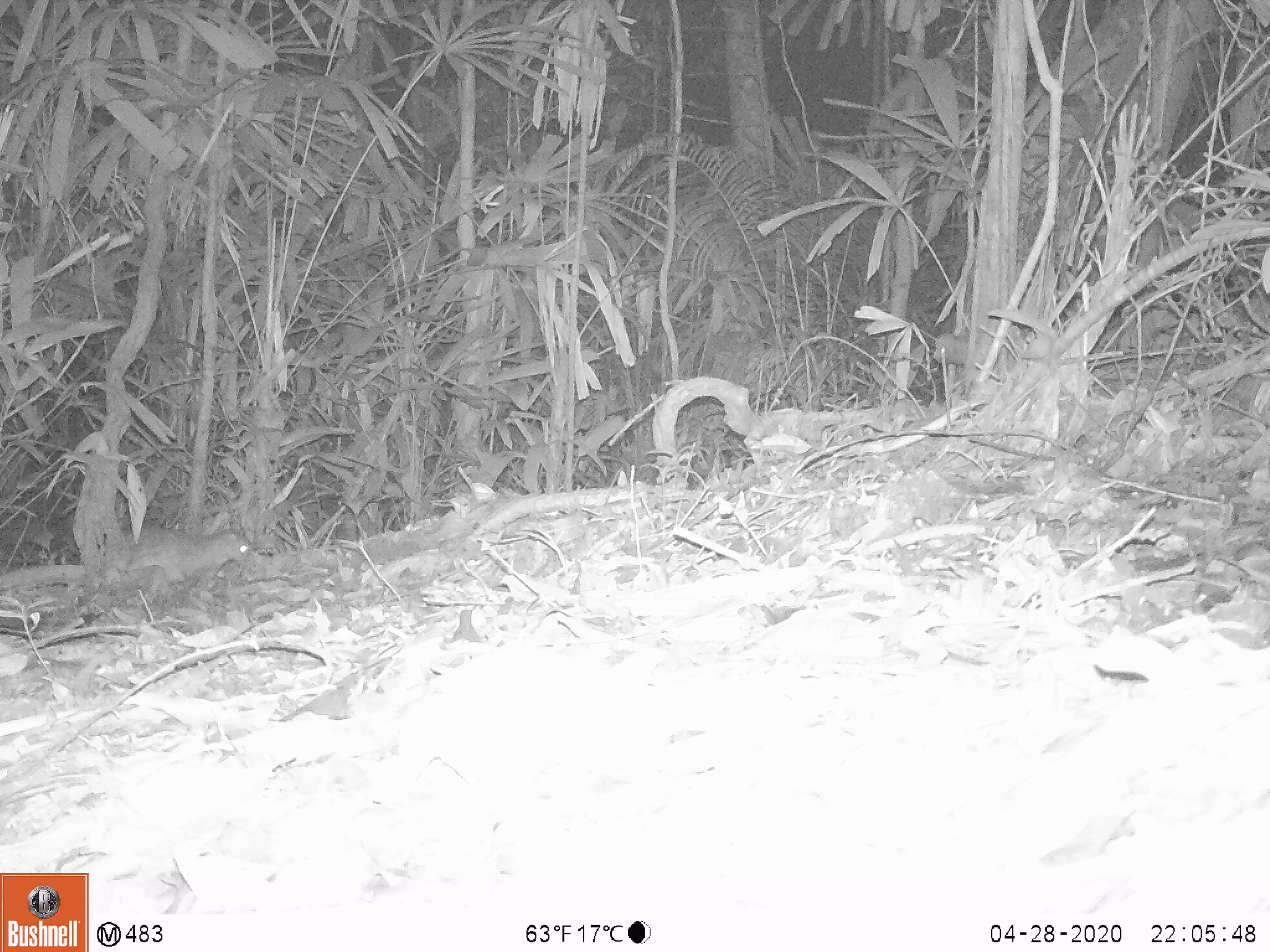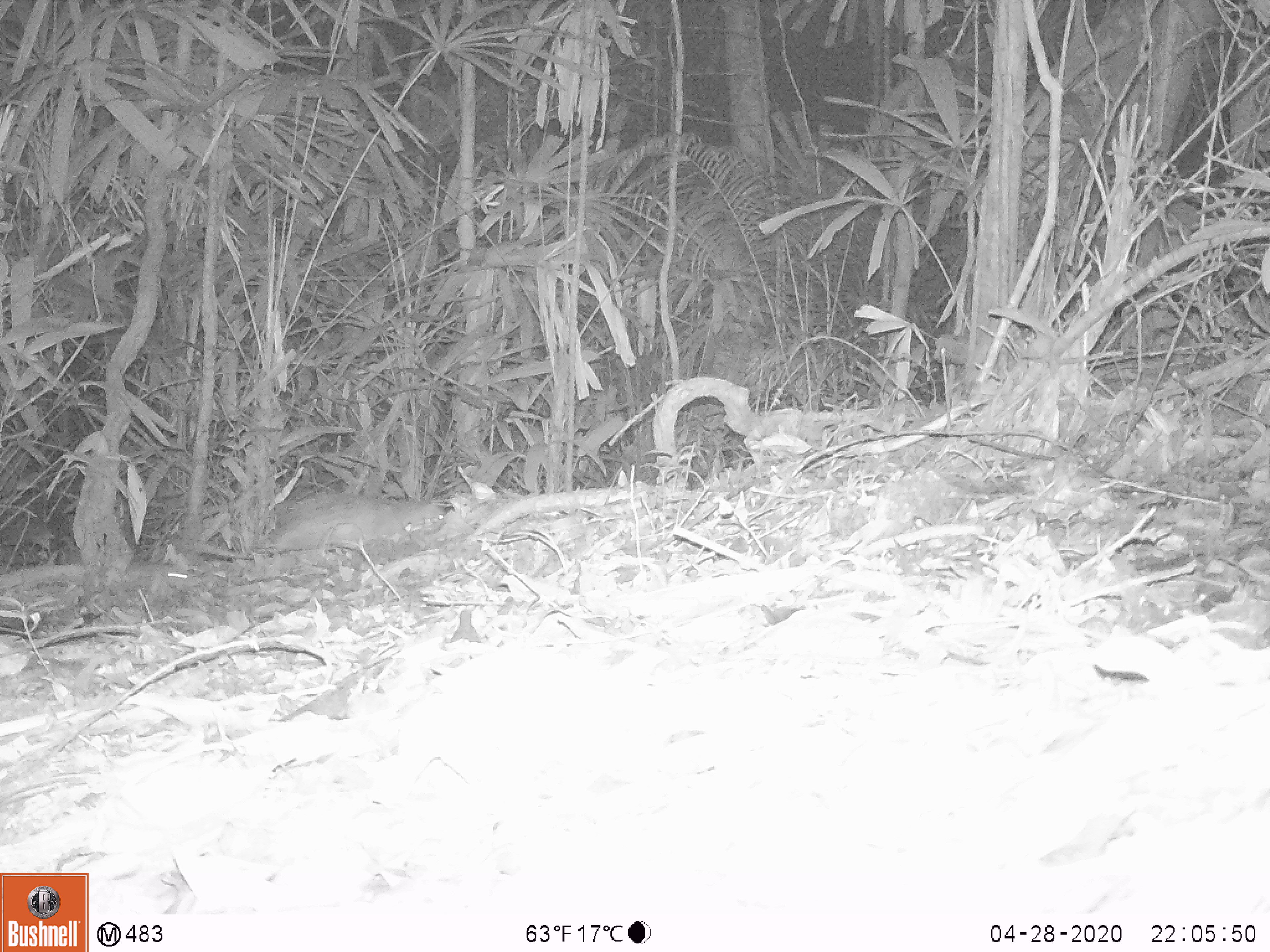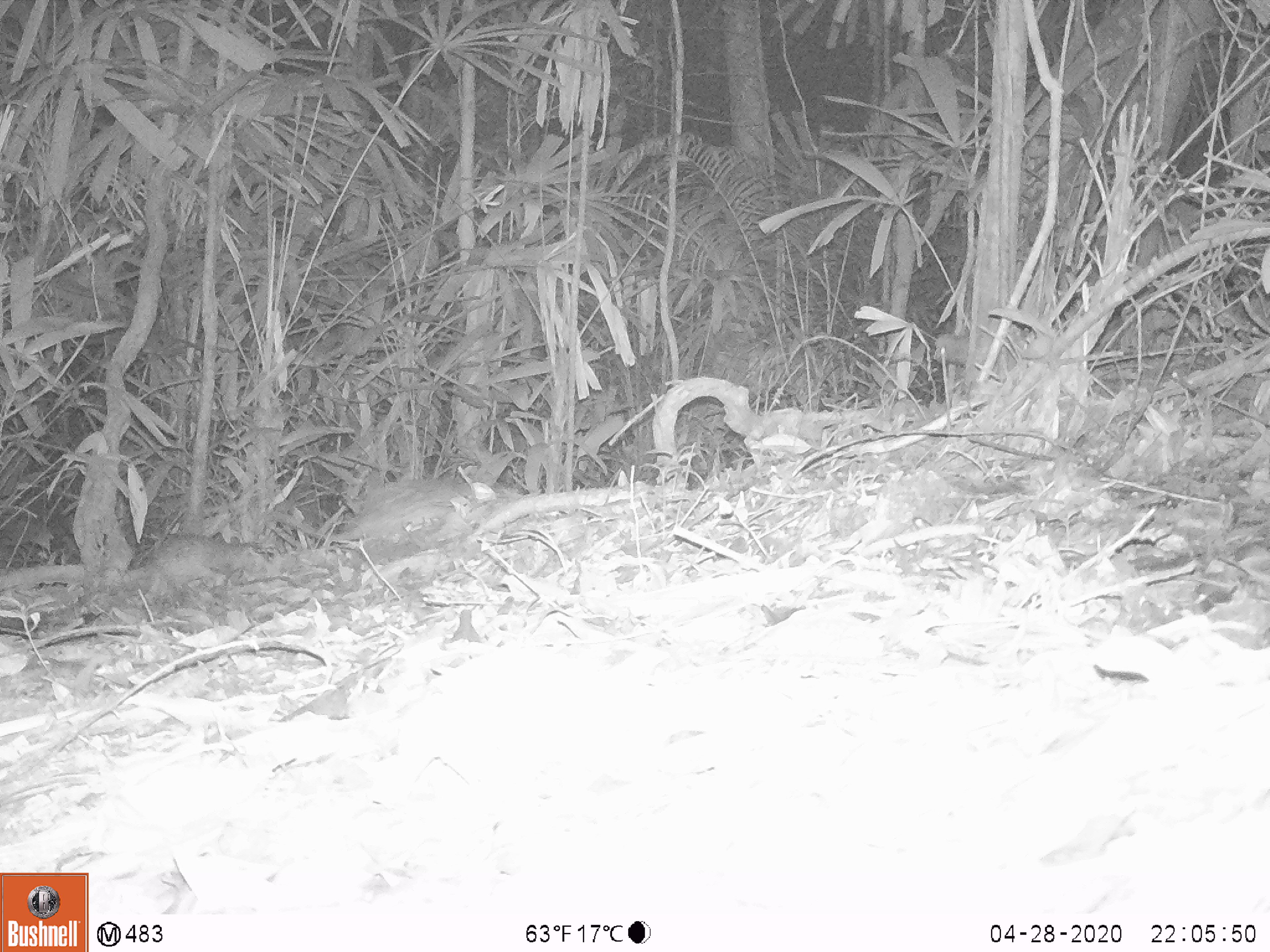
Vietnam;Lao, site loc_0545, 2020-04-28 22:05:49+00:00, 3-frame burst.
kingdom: Animalia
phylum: Chordata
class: Mammalia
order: Rodentia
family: Hystricidae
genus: Atherurus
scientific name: Atherurus macrourus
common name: asiatic brush-tailed porcupine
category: asiatic brush tailed porcupine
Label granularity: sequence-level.